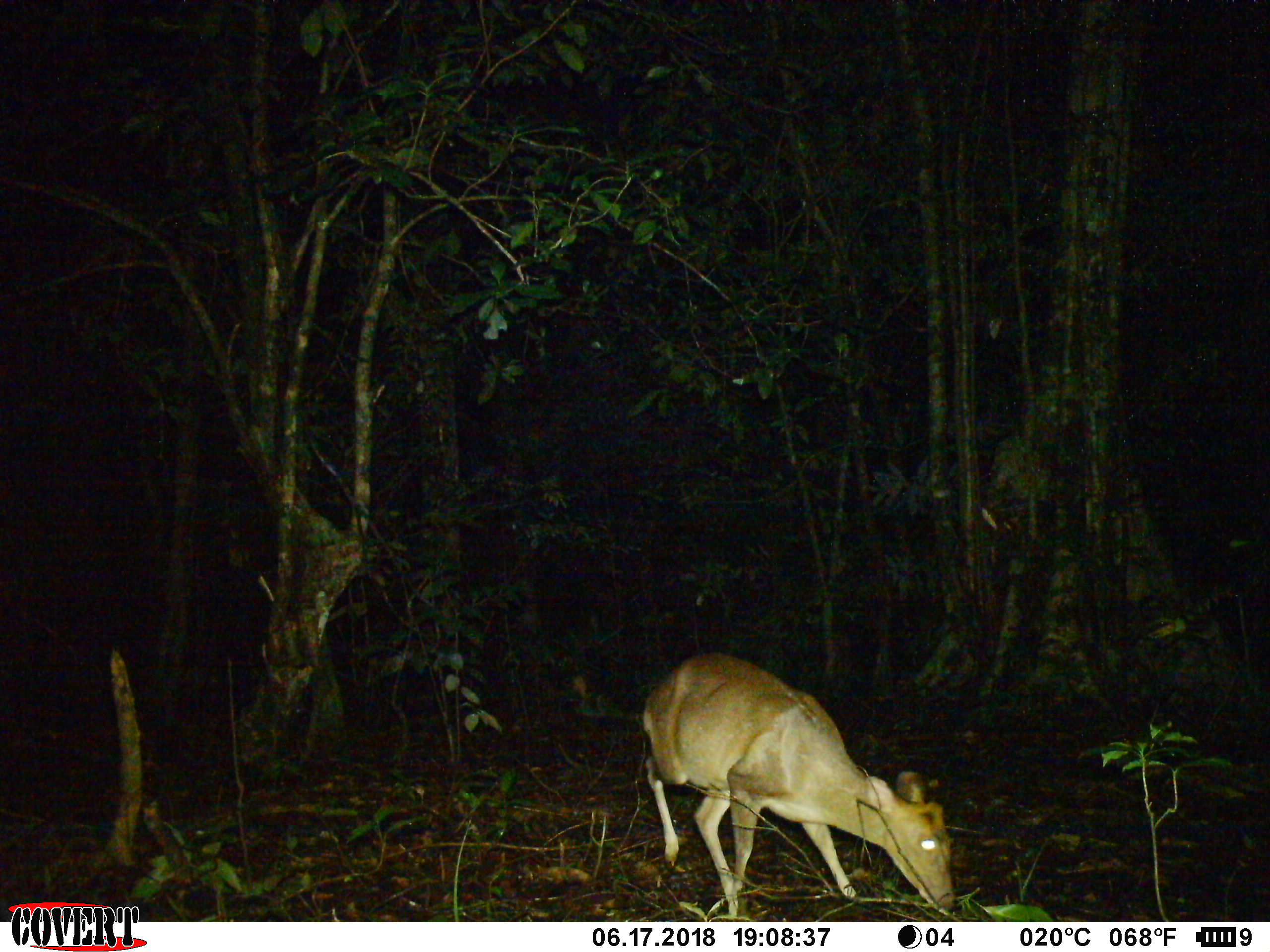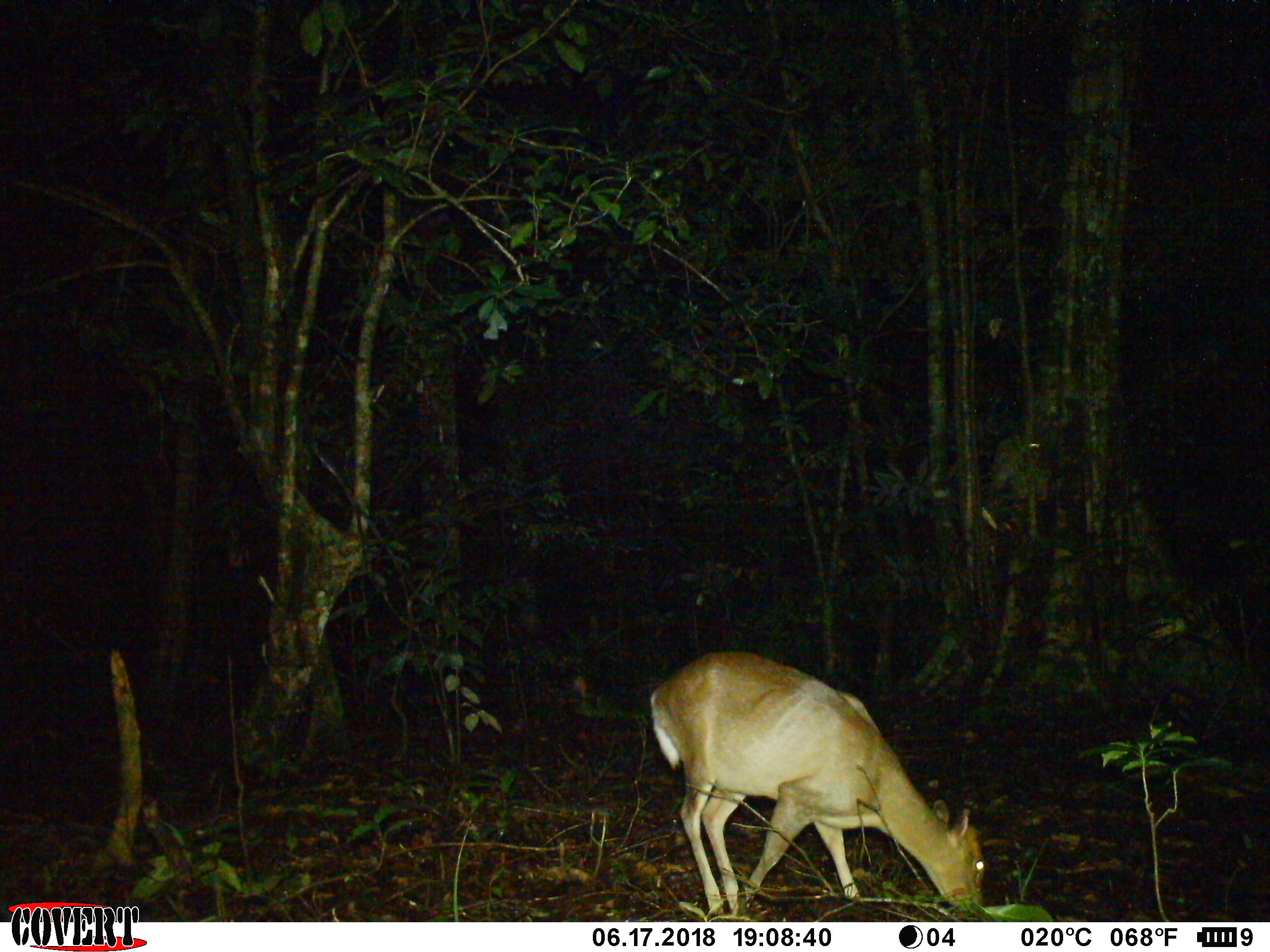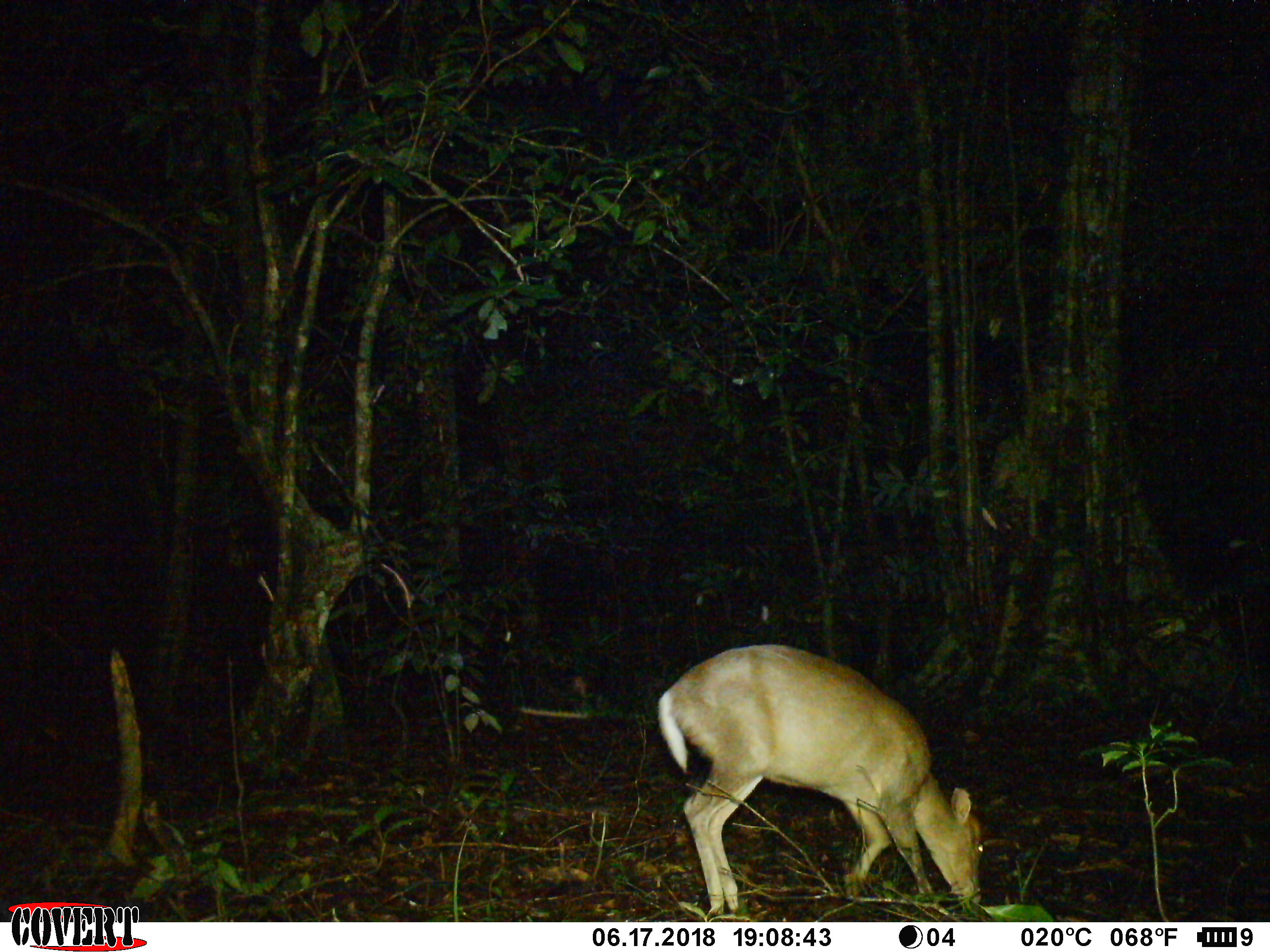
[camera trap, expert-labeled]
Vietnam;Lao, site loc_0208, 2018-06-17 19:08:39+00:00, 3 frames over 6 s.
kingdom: Animalia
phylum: Chordata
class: Mammalia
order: Artiodactyla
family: Cervidae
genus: Muntiacus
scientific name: Muntiacus rooseveltorum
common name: roosevelt's muntjac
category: roosevelts muntjac group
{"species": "roosevelts muntjac group (roosevelt's muntjac) (Muntiacus rooseveltorum)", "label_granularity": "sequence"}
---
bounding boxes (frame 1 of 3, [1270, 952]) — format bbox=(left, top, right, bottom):
roosevelts muntjac group: bbox=(643, 653, 954, 918)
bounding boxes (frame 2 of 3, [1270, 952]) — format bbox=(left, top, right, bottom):
roosevelts muntjac group: bbox=(649, 651, 986, 920)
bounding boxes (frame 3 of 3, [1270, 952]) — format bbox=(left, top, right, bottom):
roosevelts muntjac group: bbox=(657, 644, 984, 915)